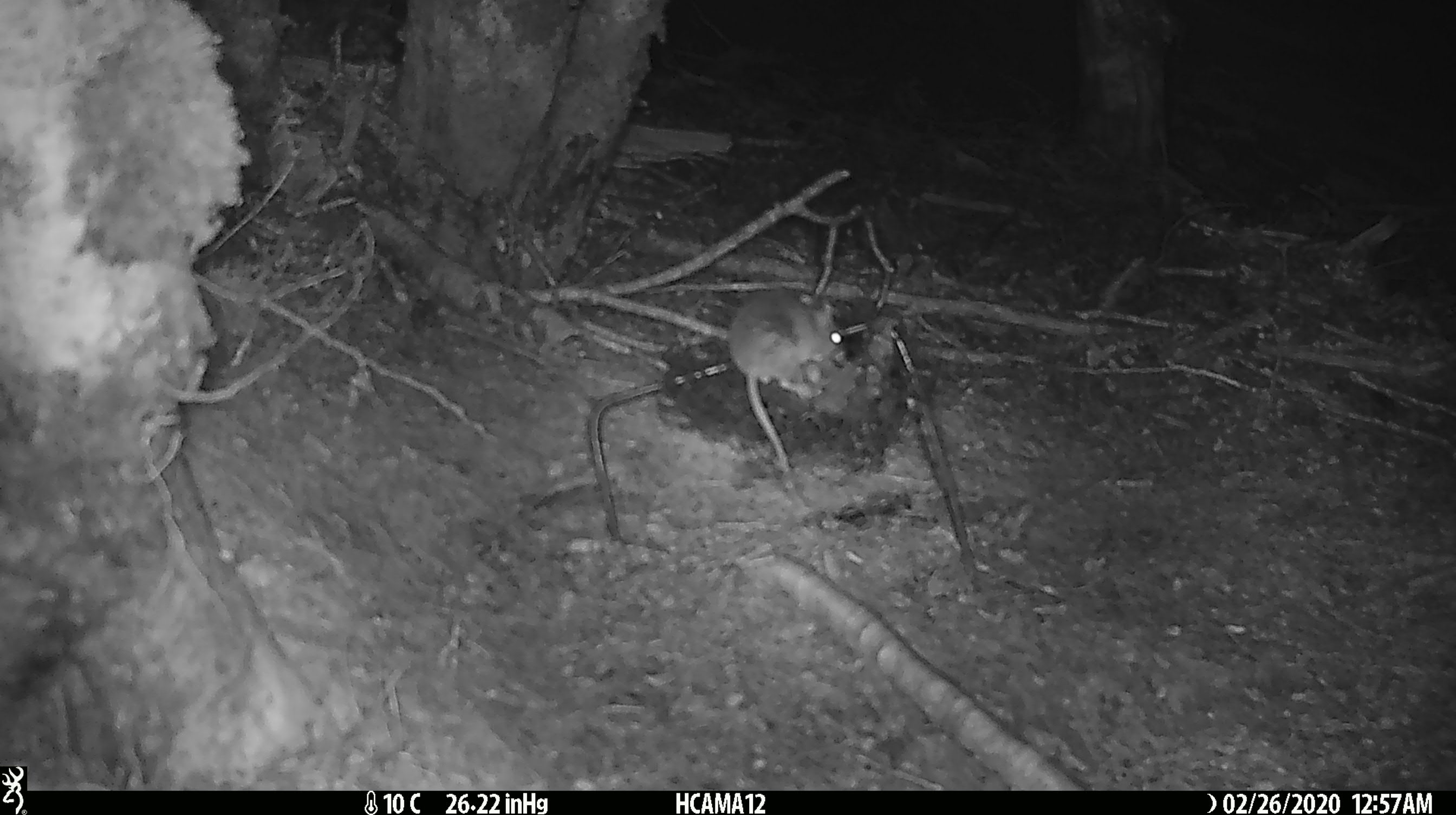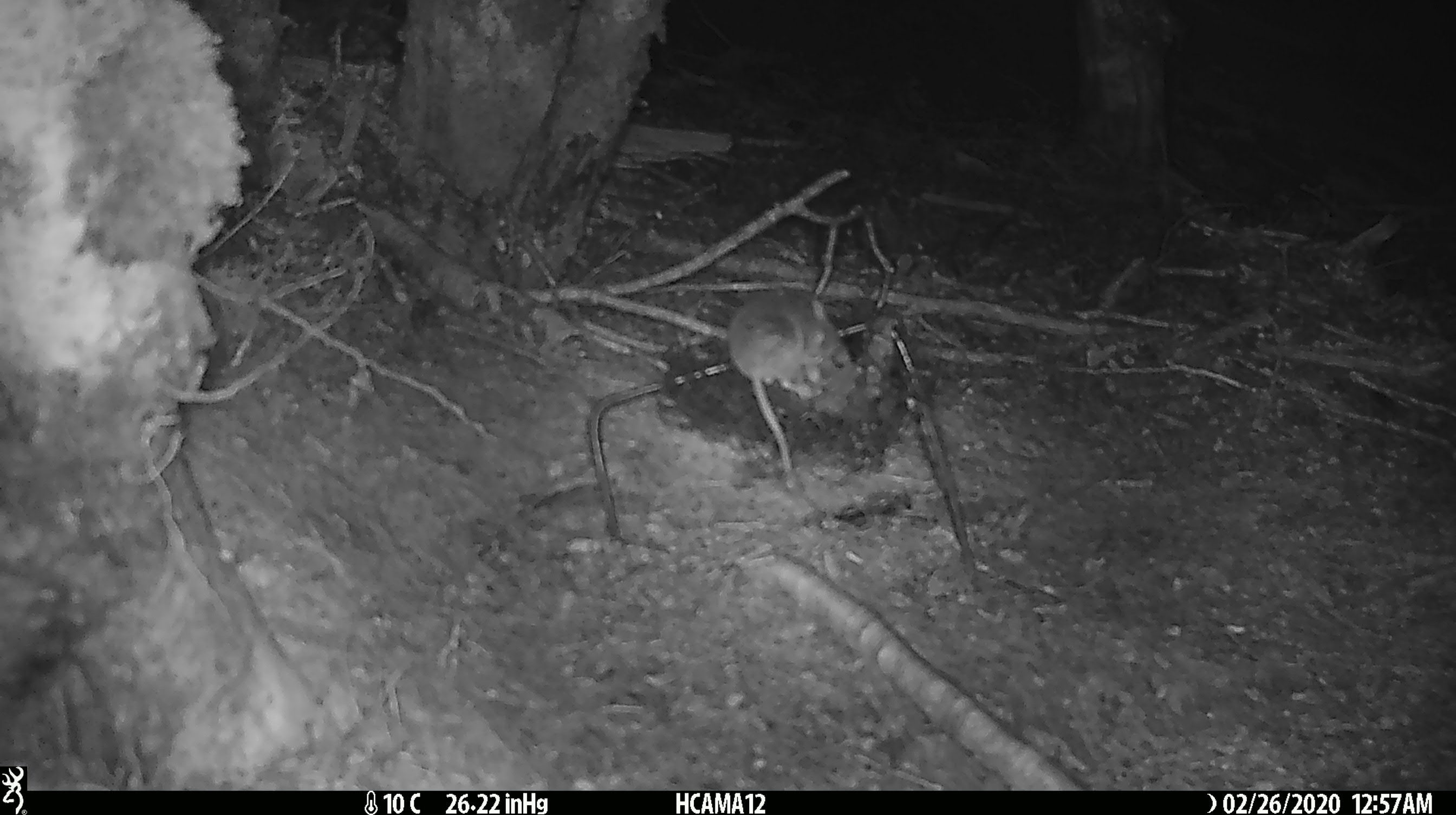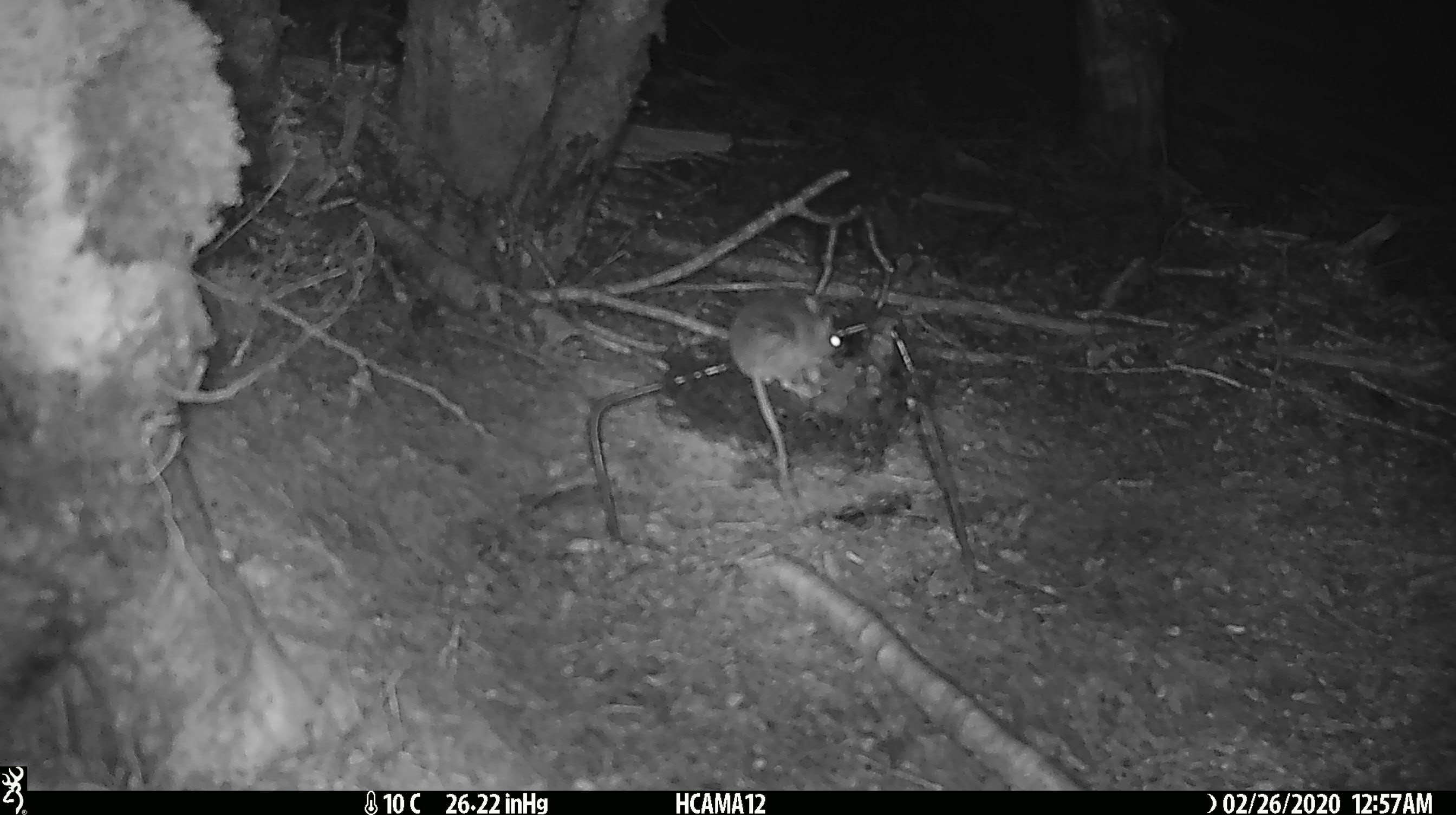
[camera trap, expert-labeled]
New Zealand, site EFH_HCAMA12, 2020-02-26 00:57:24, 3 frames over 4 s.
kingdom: Animalia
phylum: Chordata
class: Mammalia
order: Rodentia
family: Muridae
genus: Mus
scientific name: Mus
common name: mouse